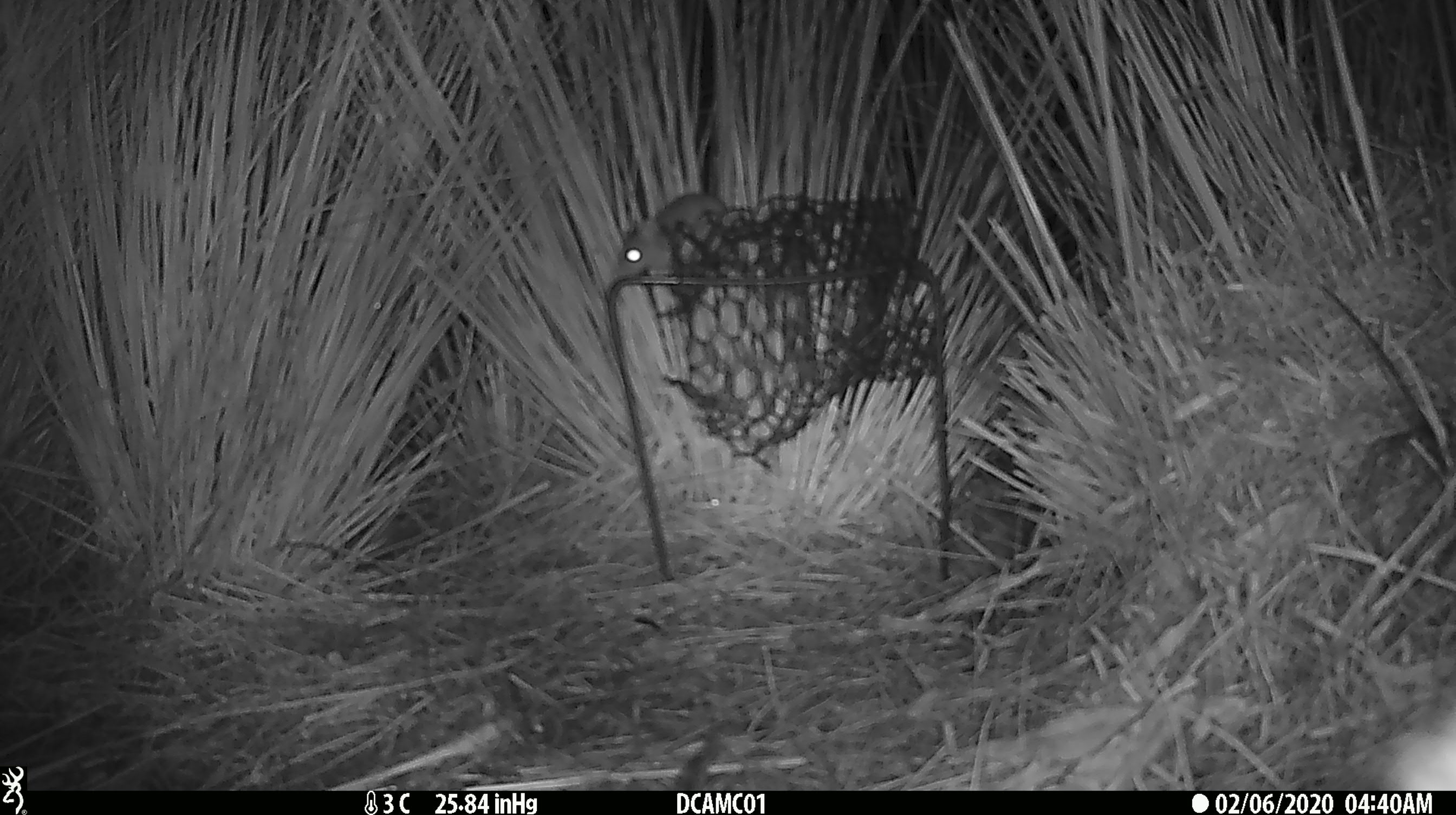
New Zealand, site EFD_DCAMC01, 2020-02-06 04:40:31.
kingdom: Animalia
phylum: Chordata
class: Mammalia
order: Rodentia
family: Muridae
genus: Mus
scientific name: Mus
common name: mouse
Mouse (Mus).